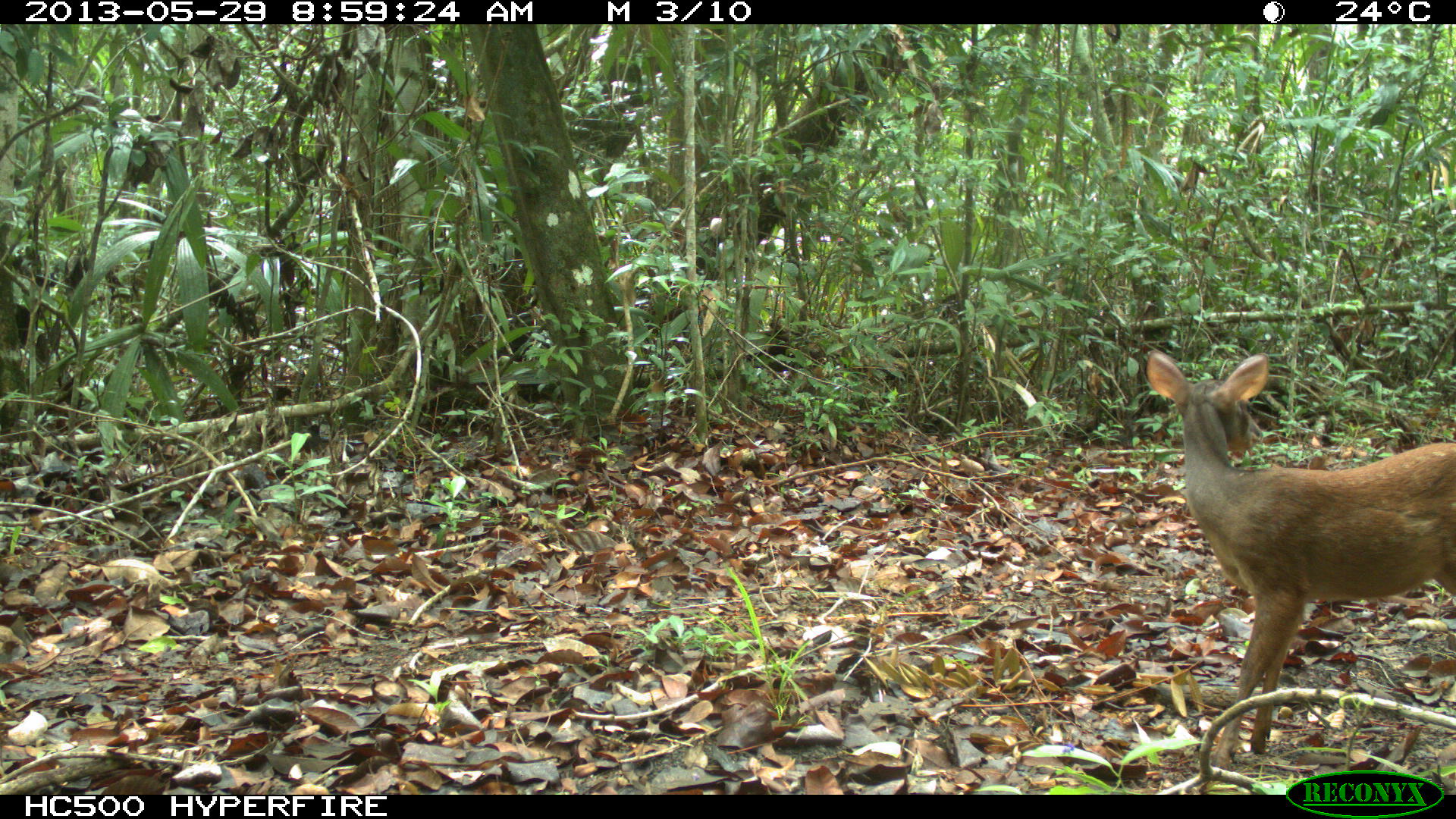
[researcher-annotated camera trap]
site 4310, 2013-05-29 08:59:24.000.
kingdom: Animalia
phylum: Chordata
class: Mammalia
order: Artiodactyla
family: Cervidae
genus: Mazama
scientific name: Mazama temama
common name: central american red brocket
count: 1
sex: female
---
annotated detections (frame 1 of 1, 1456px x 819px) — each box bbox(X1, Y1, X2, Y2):
mazama temama: bbox(1142, 347, 1456, 765)